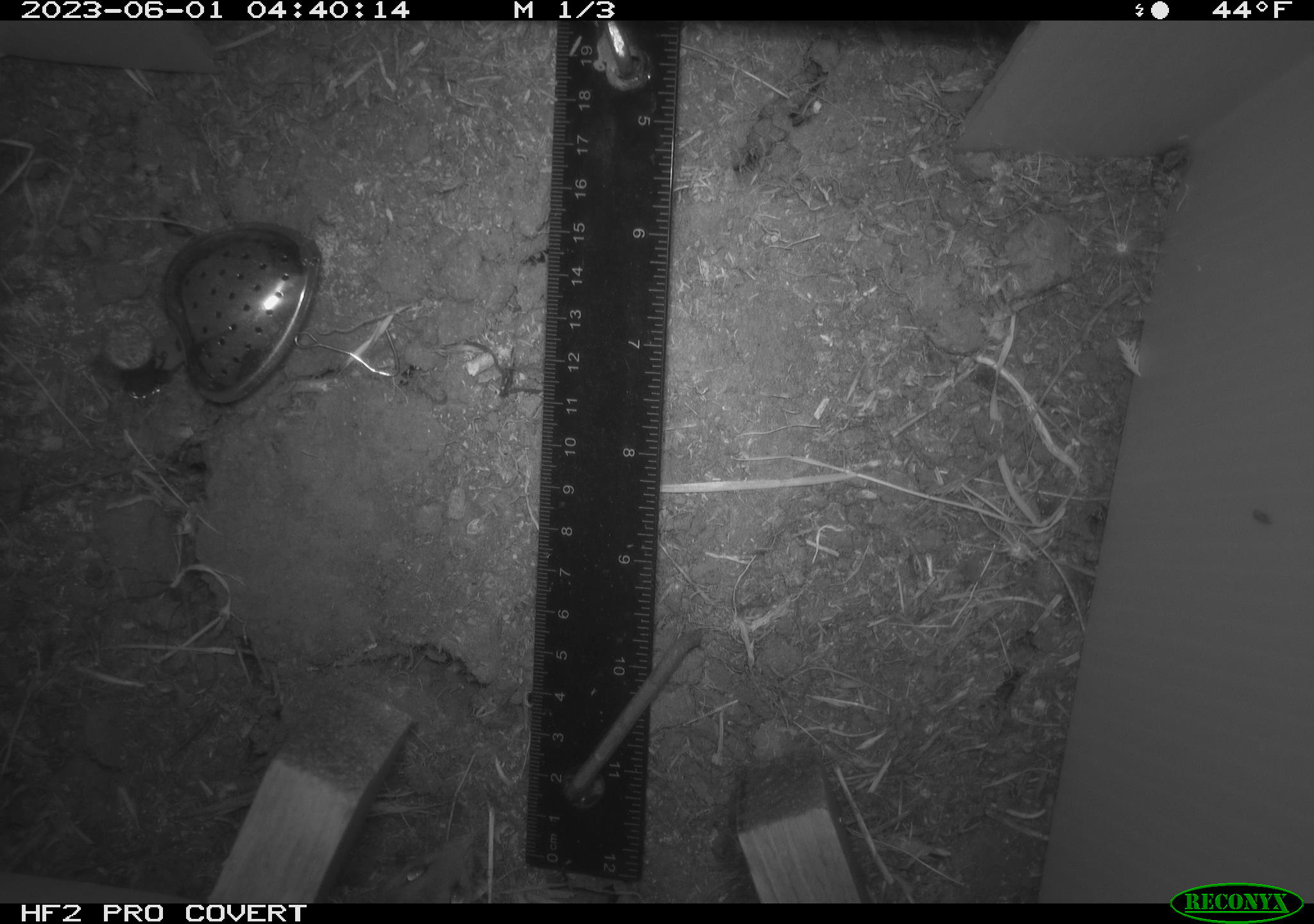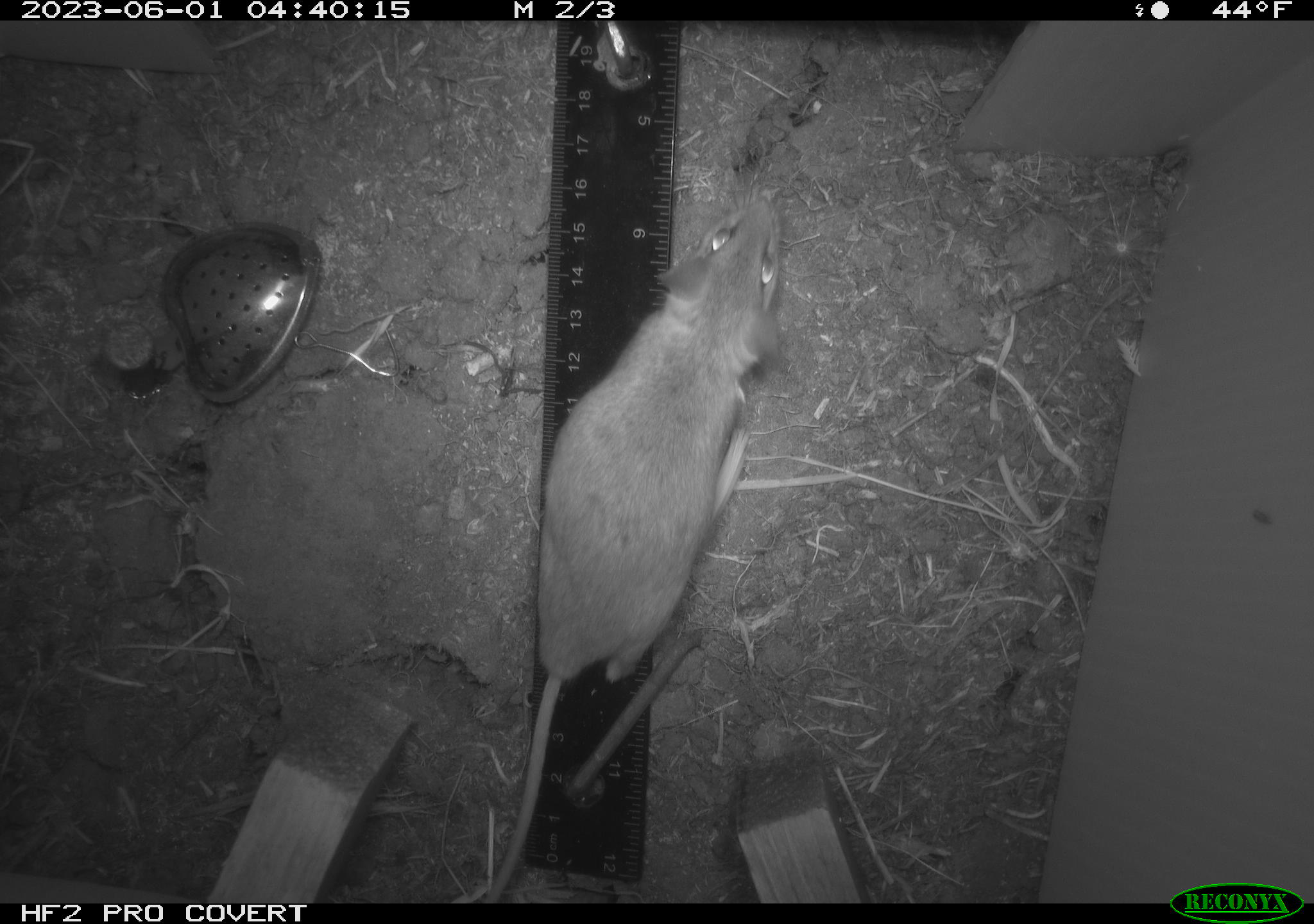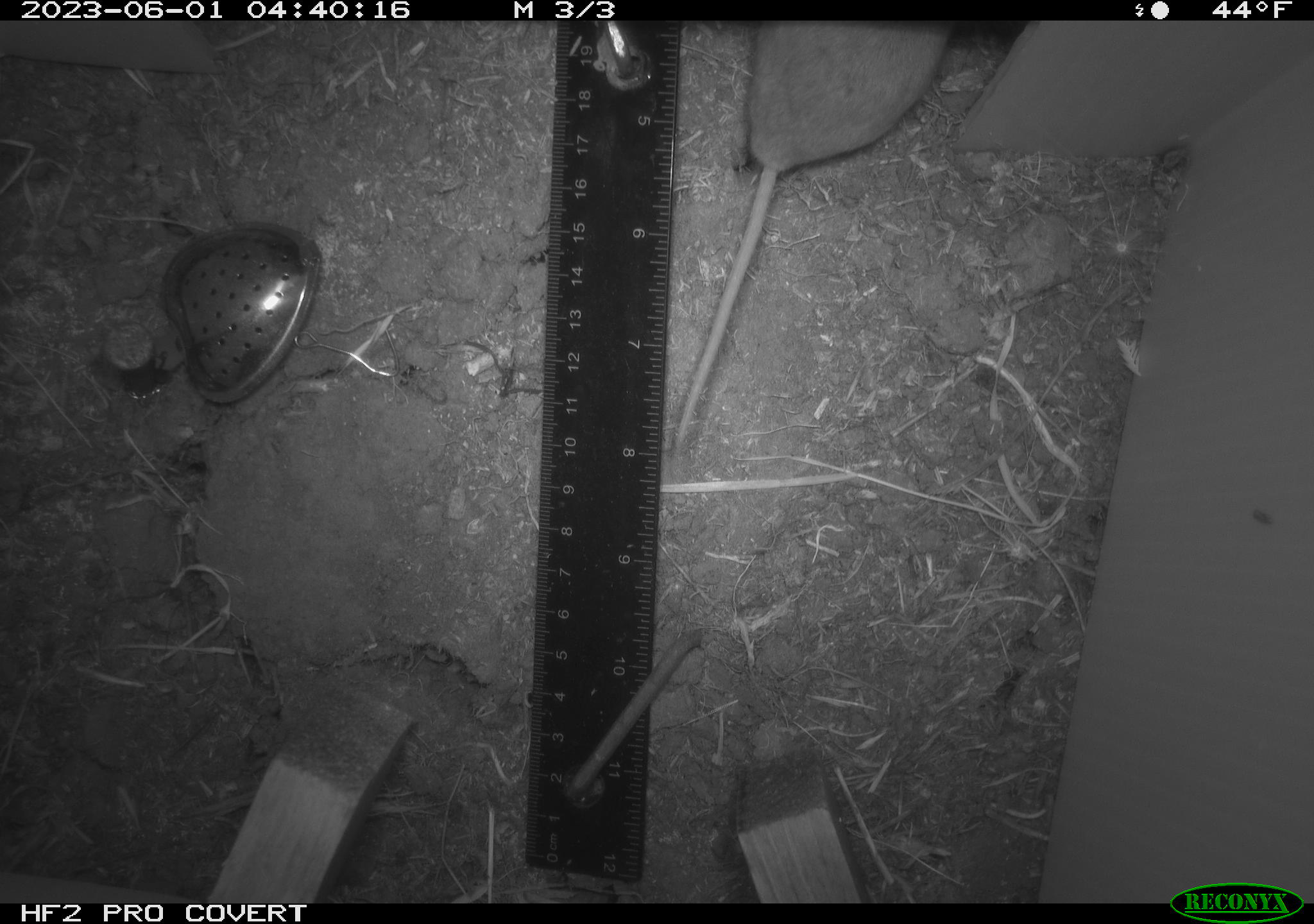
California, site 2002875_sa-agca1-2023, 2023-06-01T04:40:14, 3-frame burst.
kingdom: Animalia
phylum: Chordata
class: Mammalia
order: Rodentia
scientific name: Rodentia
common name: mouse species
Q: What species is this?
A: Mouse species (Rodentia).